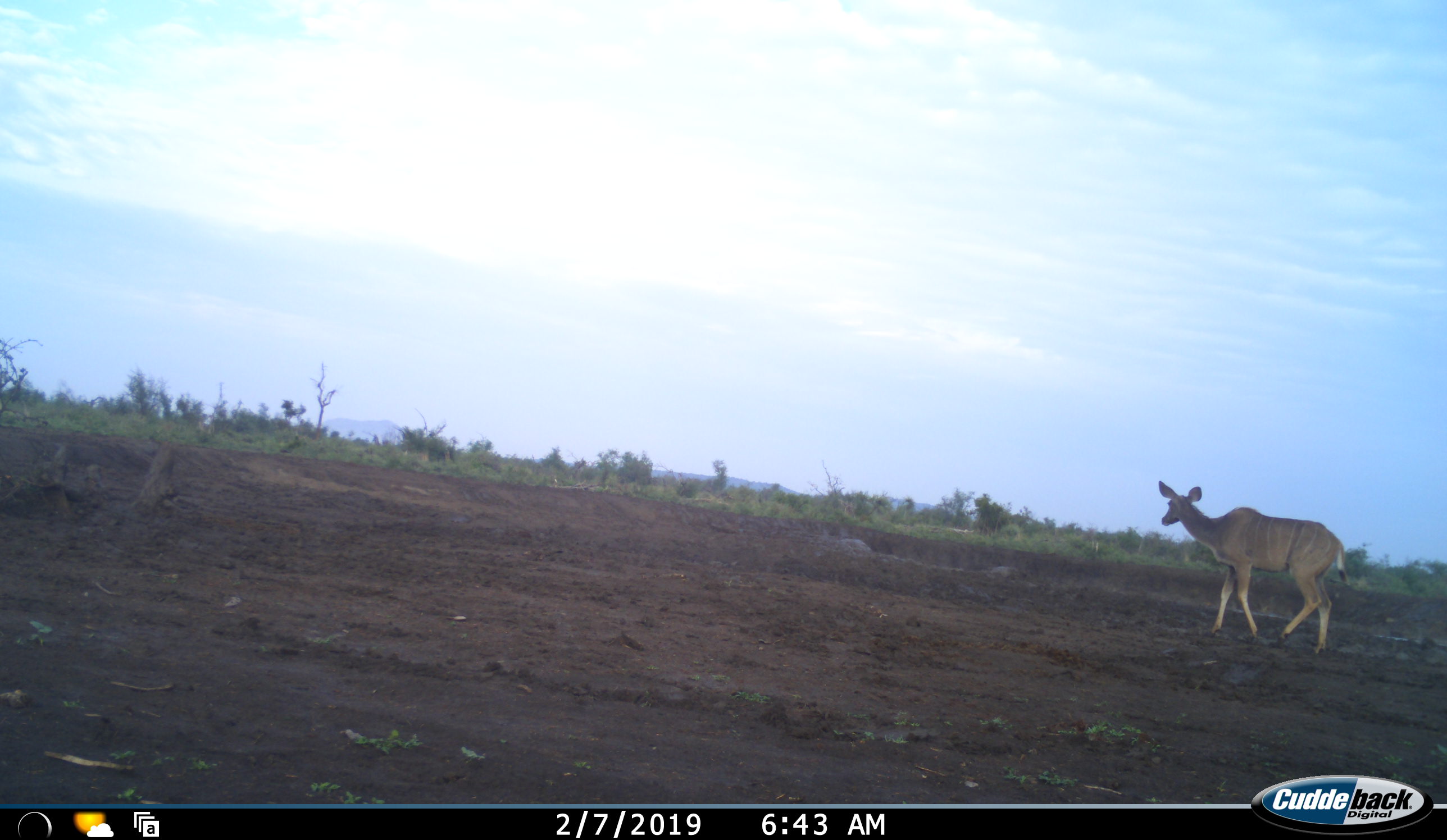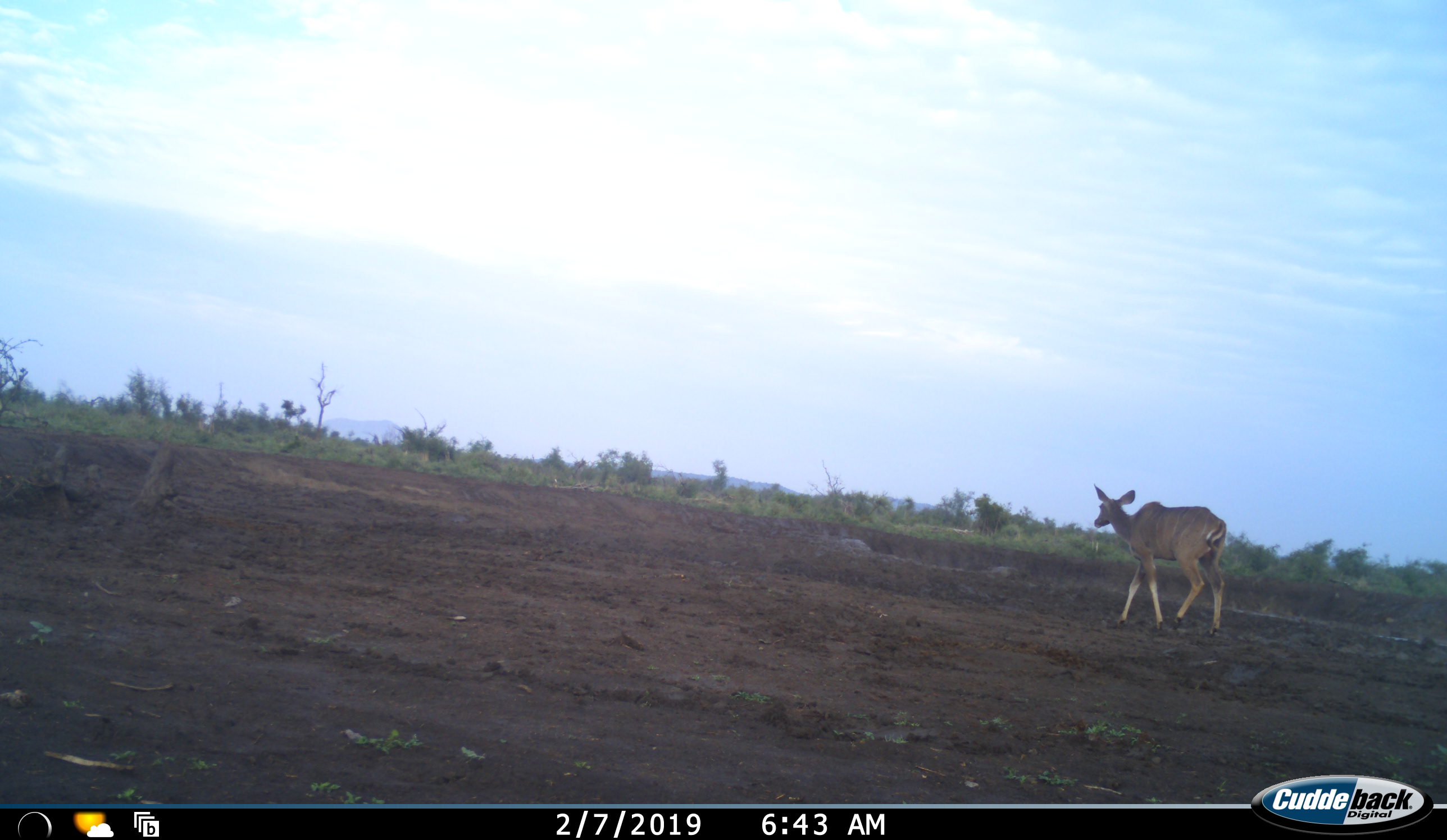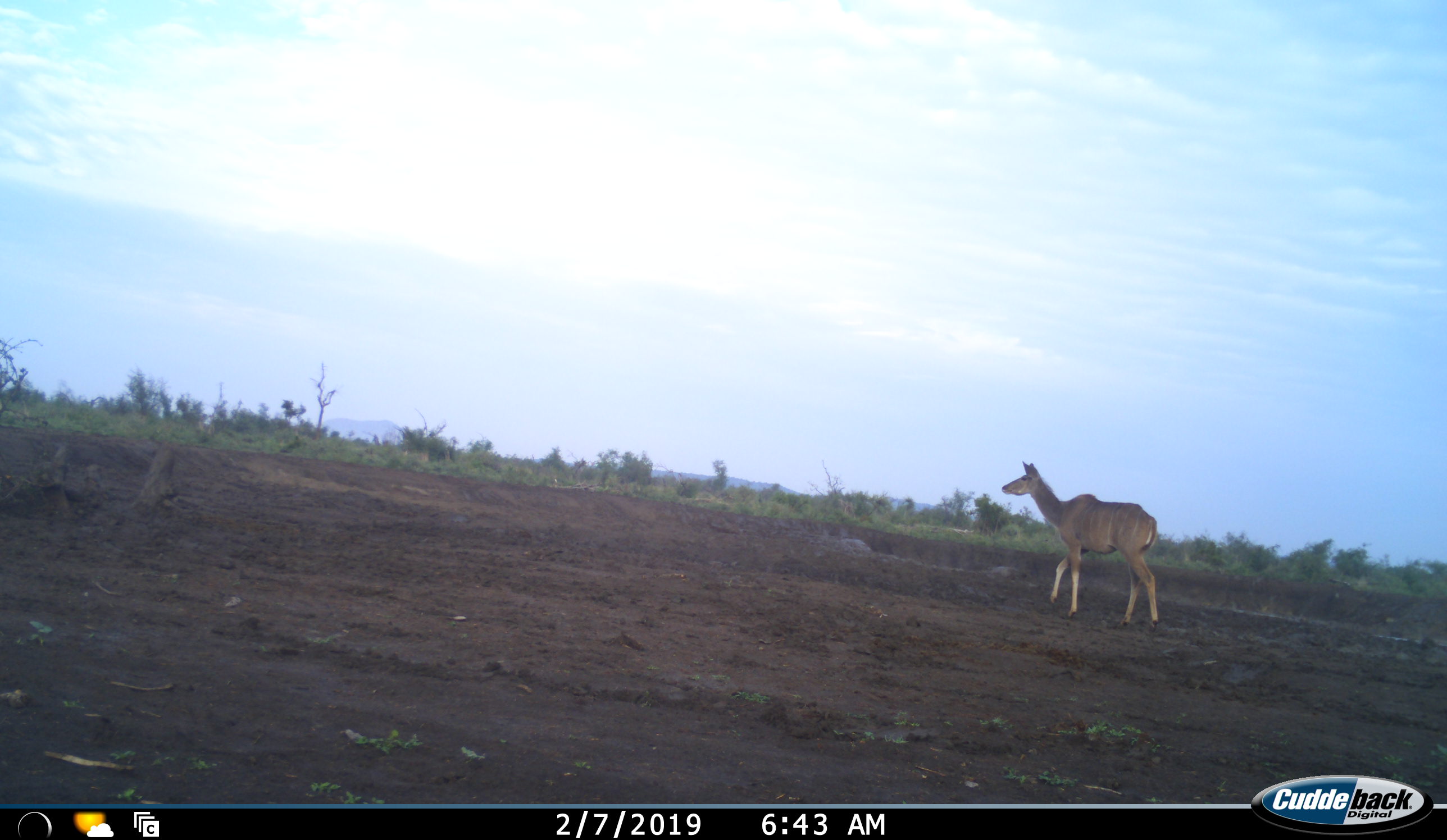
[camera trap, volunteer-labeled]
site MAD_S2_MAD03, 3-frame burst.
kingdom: Animalia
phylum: Chordata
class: Mammalia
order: Artiodactyla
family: Bovidae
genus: Tragelaphus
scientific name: Tragelaphus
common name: kudu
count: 1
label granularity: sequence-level